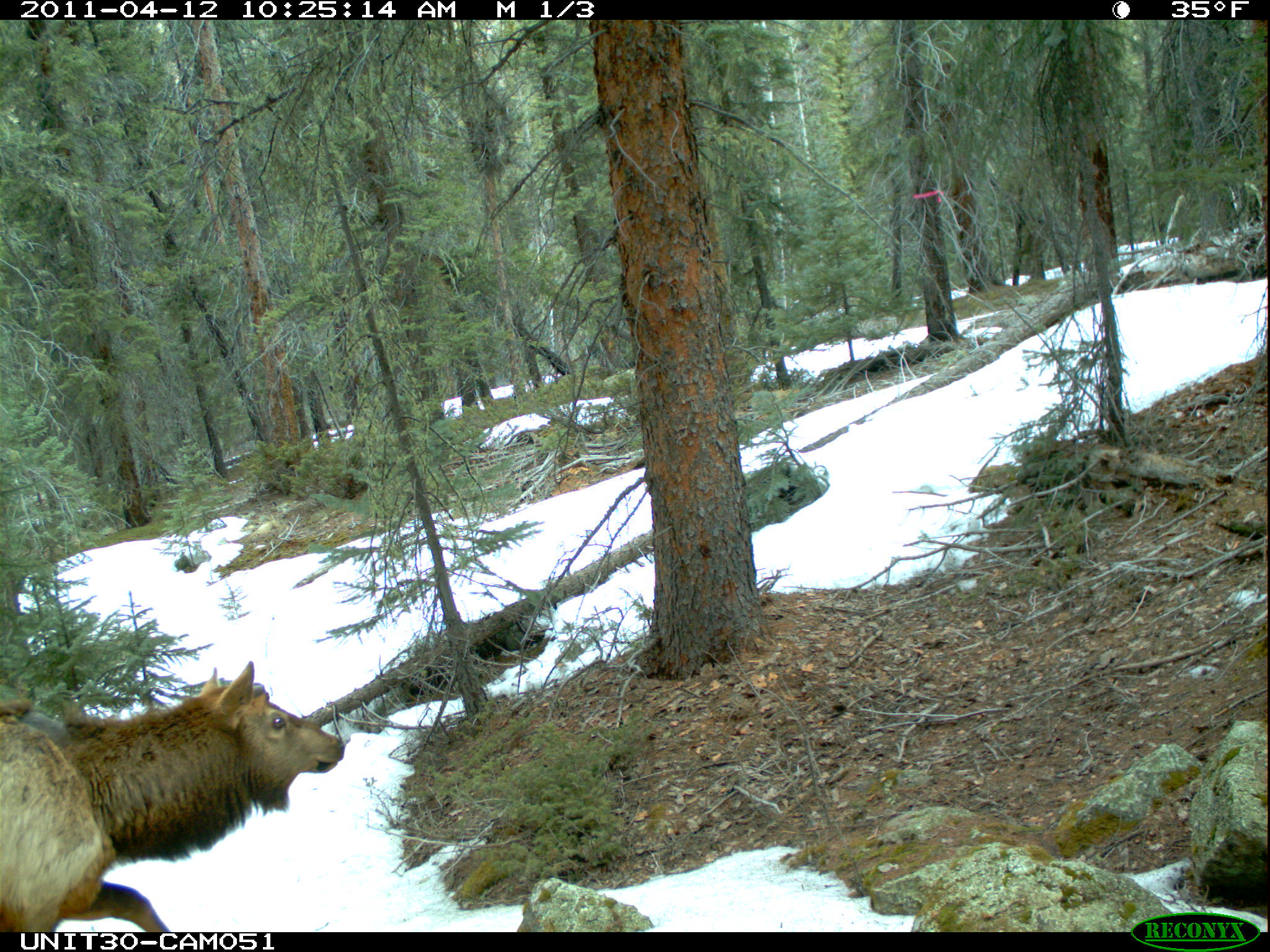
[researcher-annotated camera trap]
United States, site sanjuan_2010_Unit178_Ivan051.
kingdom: Animalia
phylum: Chordata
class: Mammalia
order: Artiodactyla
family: Cervidae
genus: Cervus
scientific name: Cervus elaphus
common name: red deer